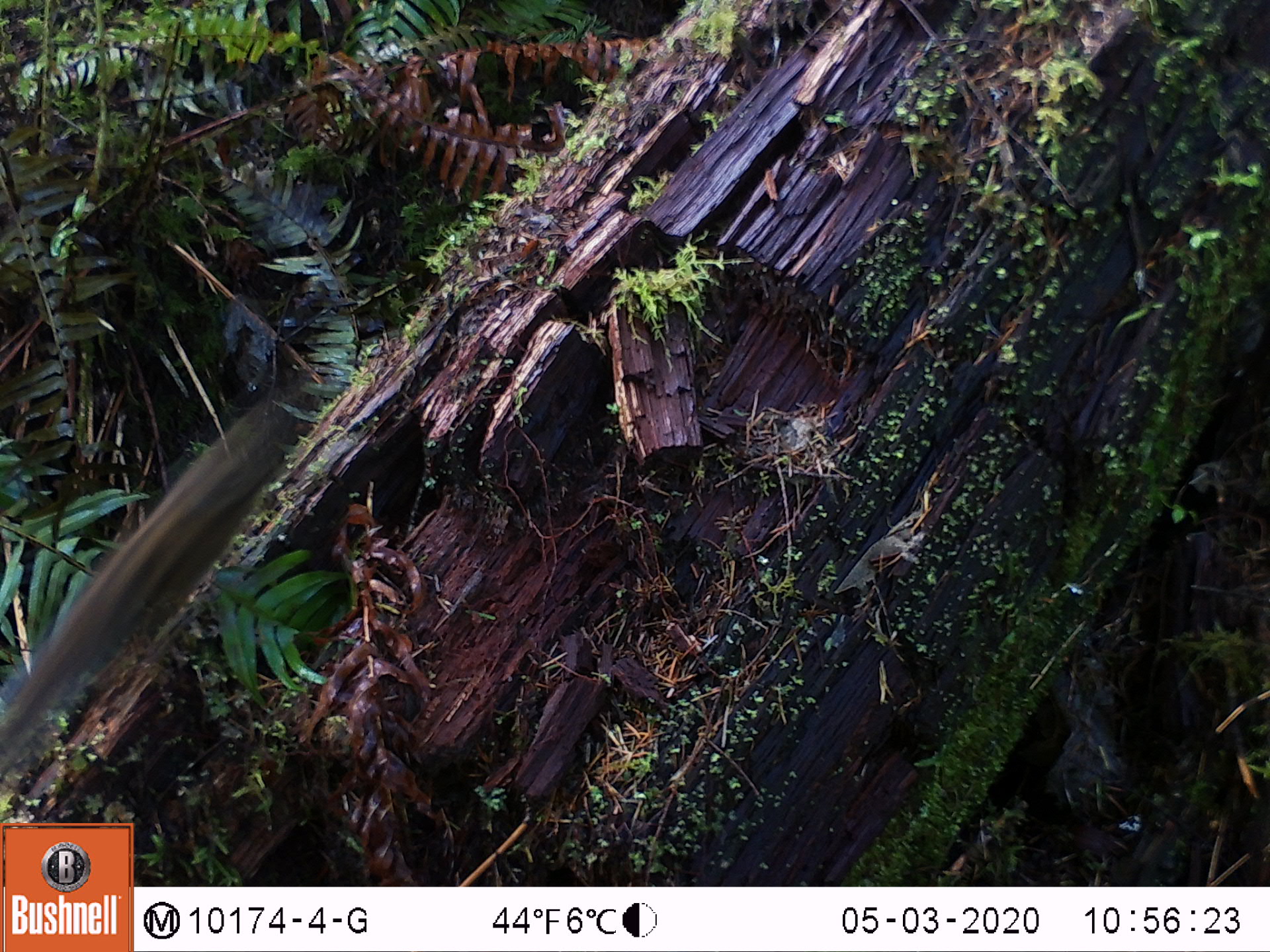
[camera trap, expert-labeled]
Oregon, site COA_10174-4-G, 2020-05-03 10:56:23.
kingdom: Animalia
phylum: Chordata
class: Mammalia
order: Rodentia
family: Sciuridae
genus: Neotamias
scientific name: Neotamias townsendii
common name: townsend's chipmunk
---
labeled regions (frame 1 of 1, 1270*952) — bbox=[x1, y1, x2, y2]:
townsend's chipmunk: bbox=[0, 382, 305, 774]